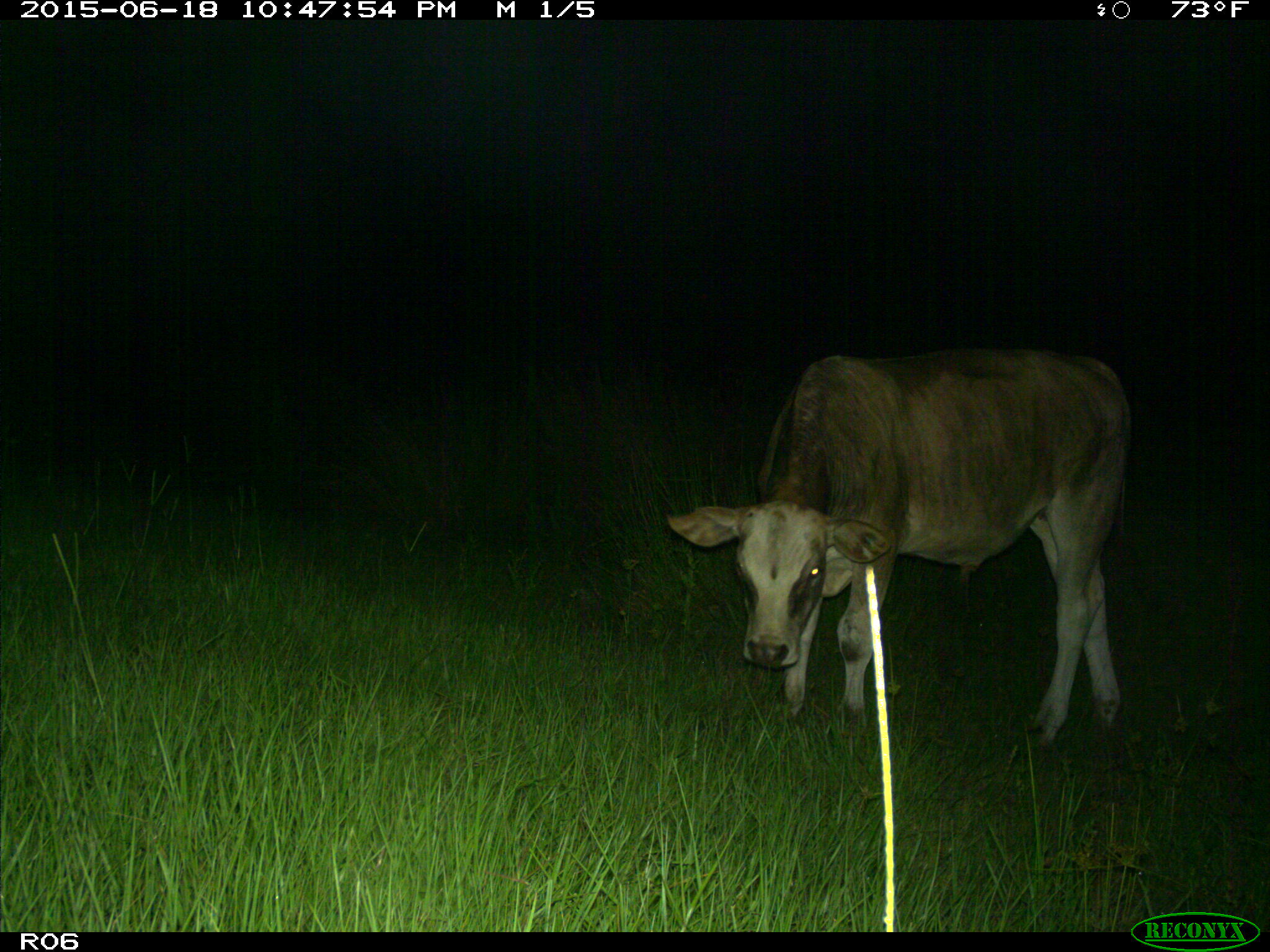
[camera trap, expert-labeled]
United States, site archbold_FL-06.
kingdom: Animalia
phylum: Chordata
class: Mammalia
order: Artiodactyla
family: Bovidae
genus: Bos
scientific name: Bos taurus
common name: domestic cow